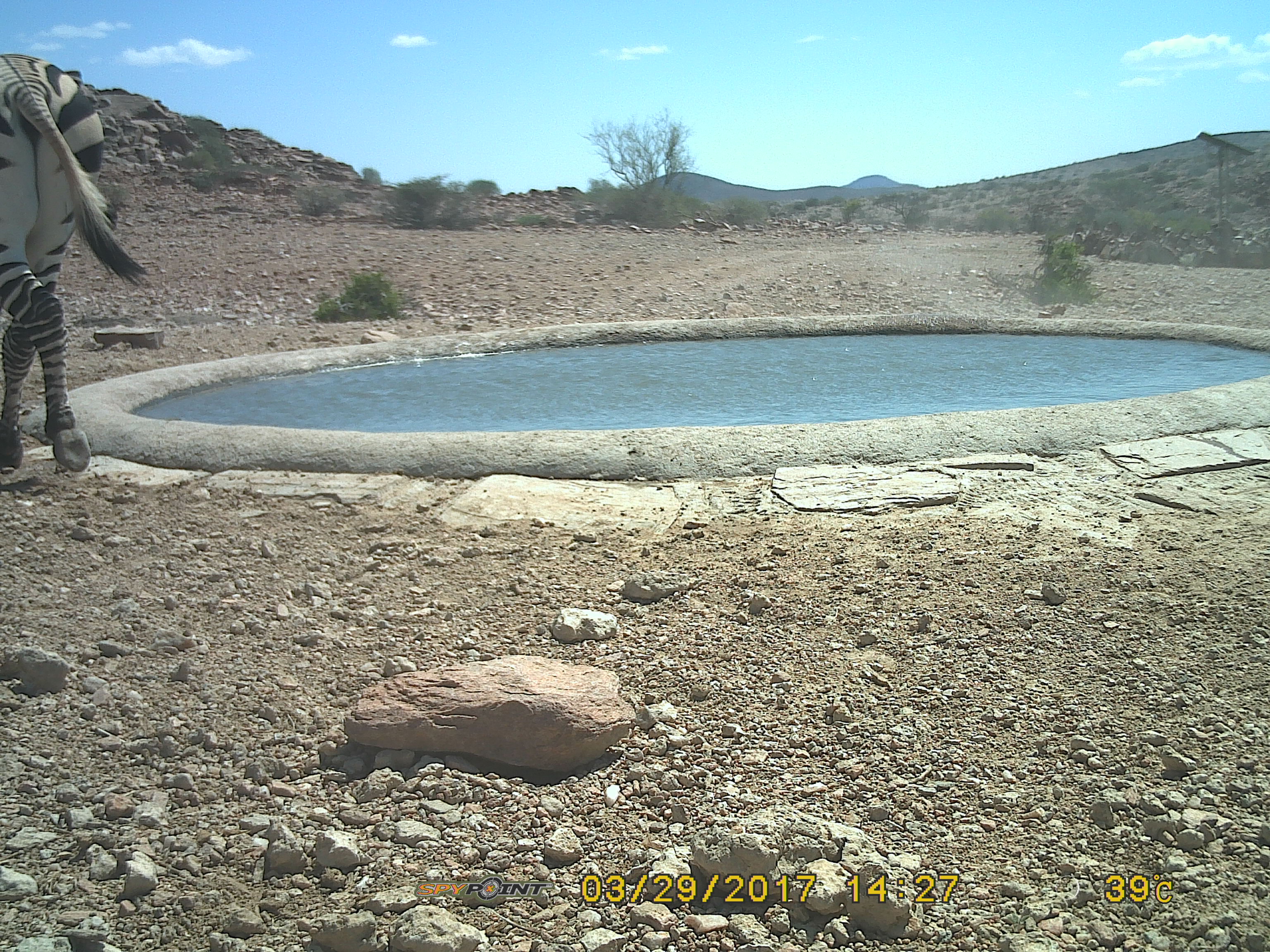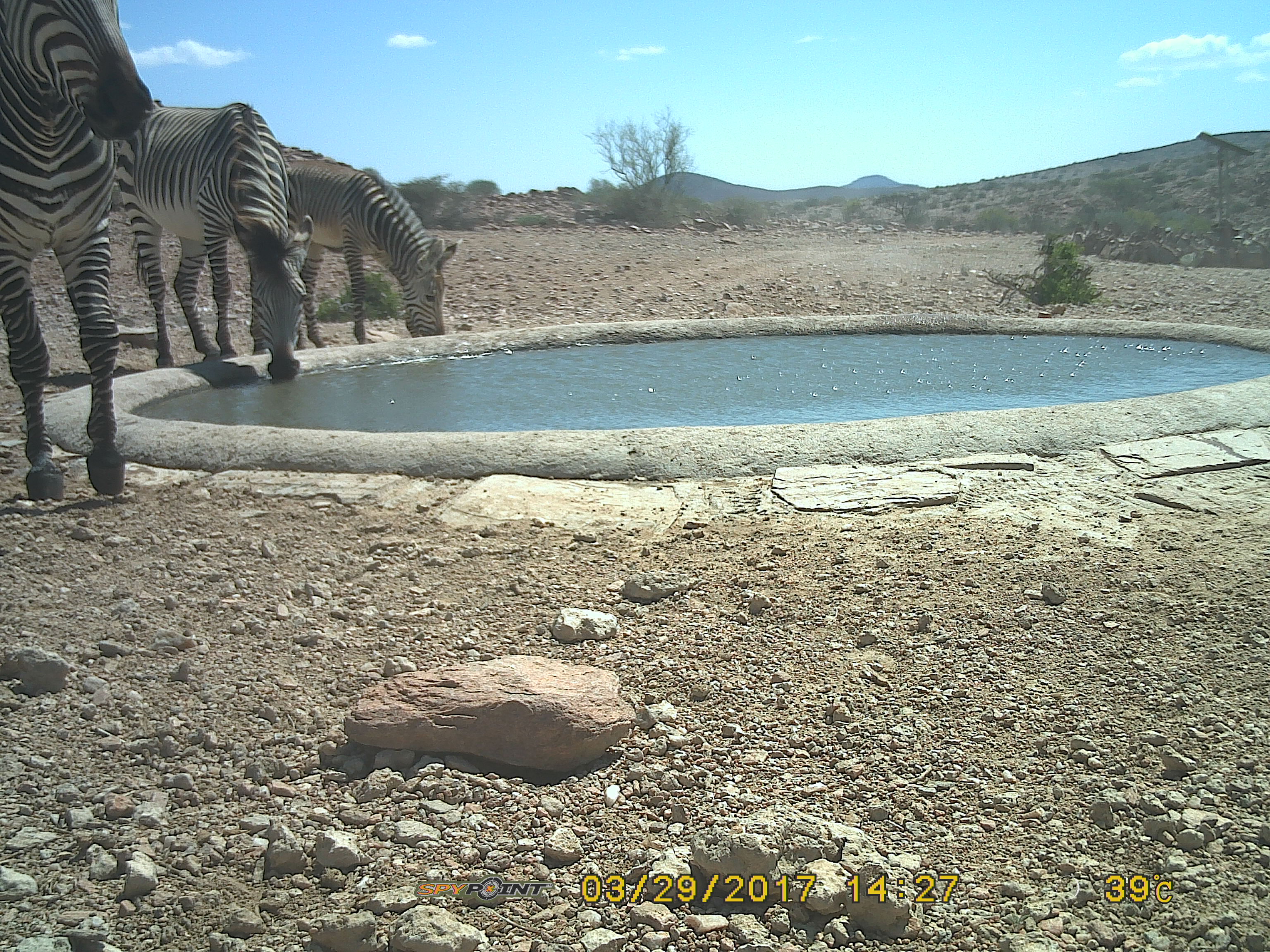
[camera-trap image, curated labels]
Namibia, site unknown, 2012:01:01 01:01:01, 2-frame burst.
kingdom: Animalia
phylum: Chordata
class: Mammalia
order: Perissodactyla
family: Equidae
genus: Equus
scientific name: Equus zebra hartmannae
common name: hartmann's mountain zebra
Equus zebra hartmannae (hartmann's mountain zebra).